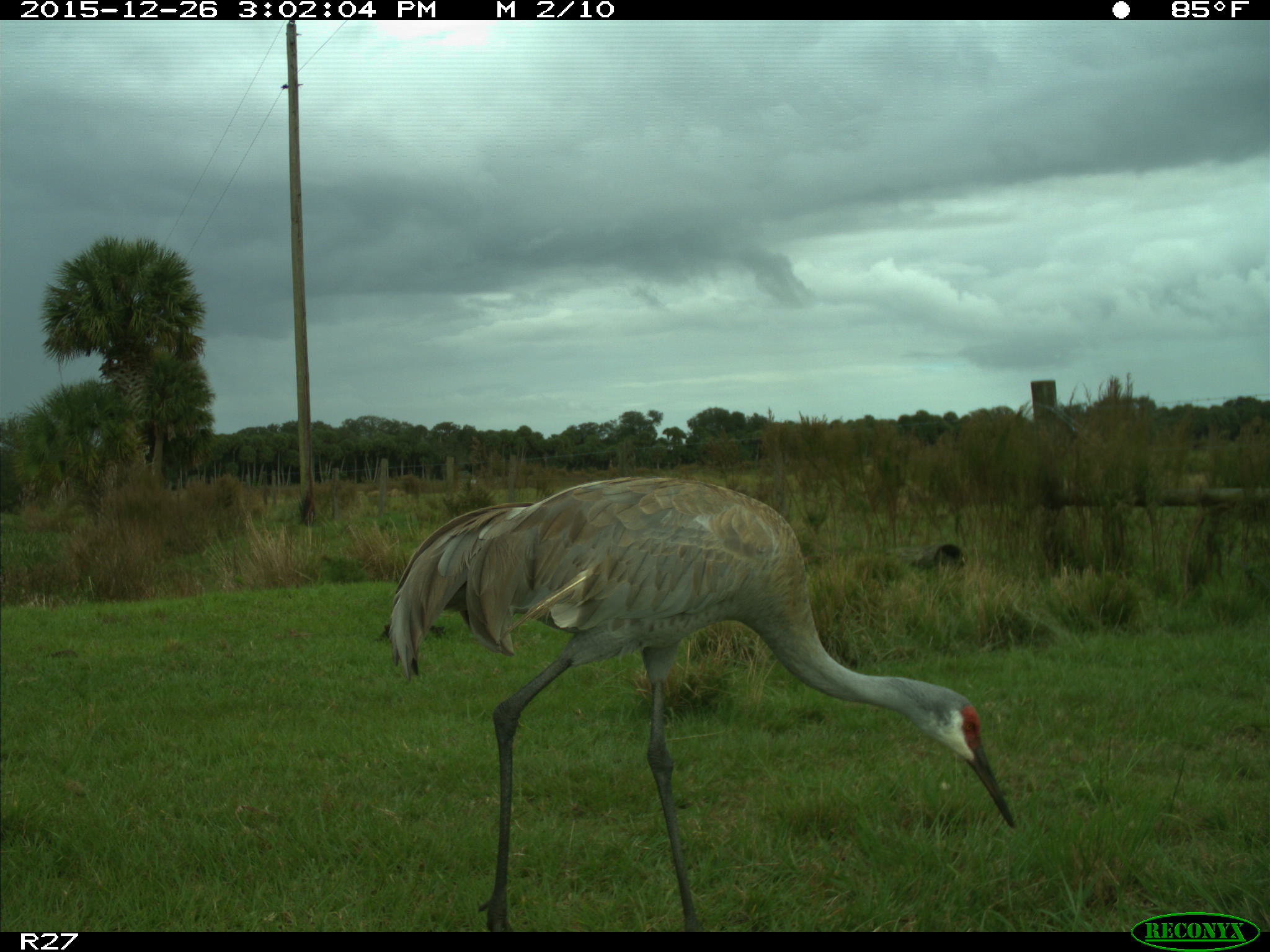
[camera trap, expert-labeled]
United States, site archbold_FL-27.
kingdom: Animalia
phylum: Chordata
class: Aves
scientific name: Aves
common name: birds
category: unidentified bird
Unidentified bird (birds) (Aves).